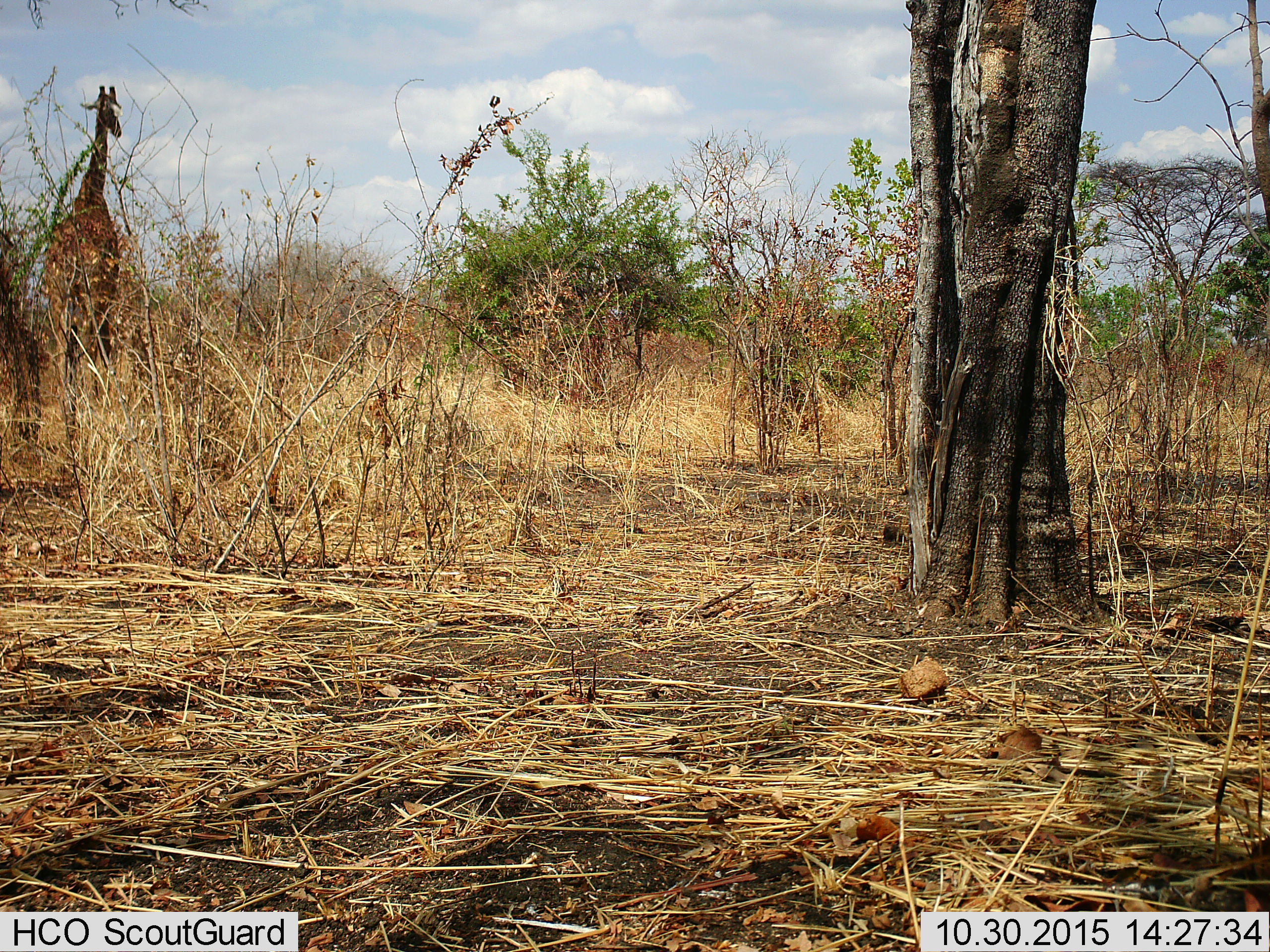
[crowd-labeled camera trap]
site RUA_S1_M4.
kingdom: Animalia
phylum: Chordata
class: Mammalia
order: Artiodactyla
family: Giraffidae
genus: Giraffa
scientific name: Giraffa camelopardalis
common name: giraffe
Giraffe (Giraffa camelopardalis), count 1. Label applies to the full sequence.